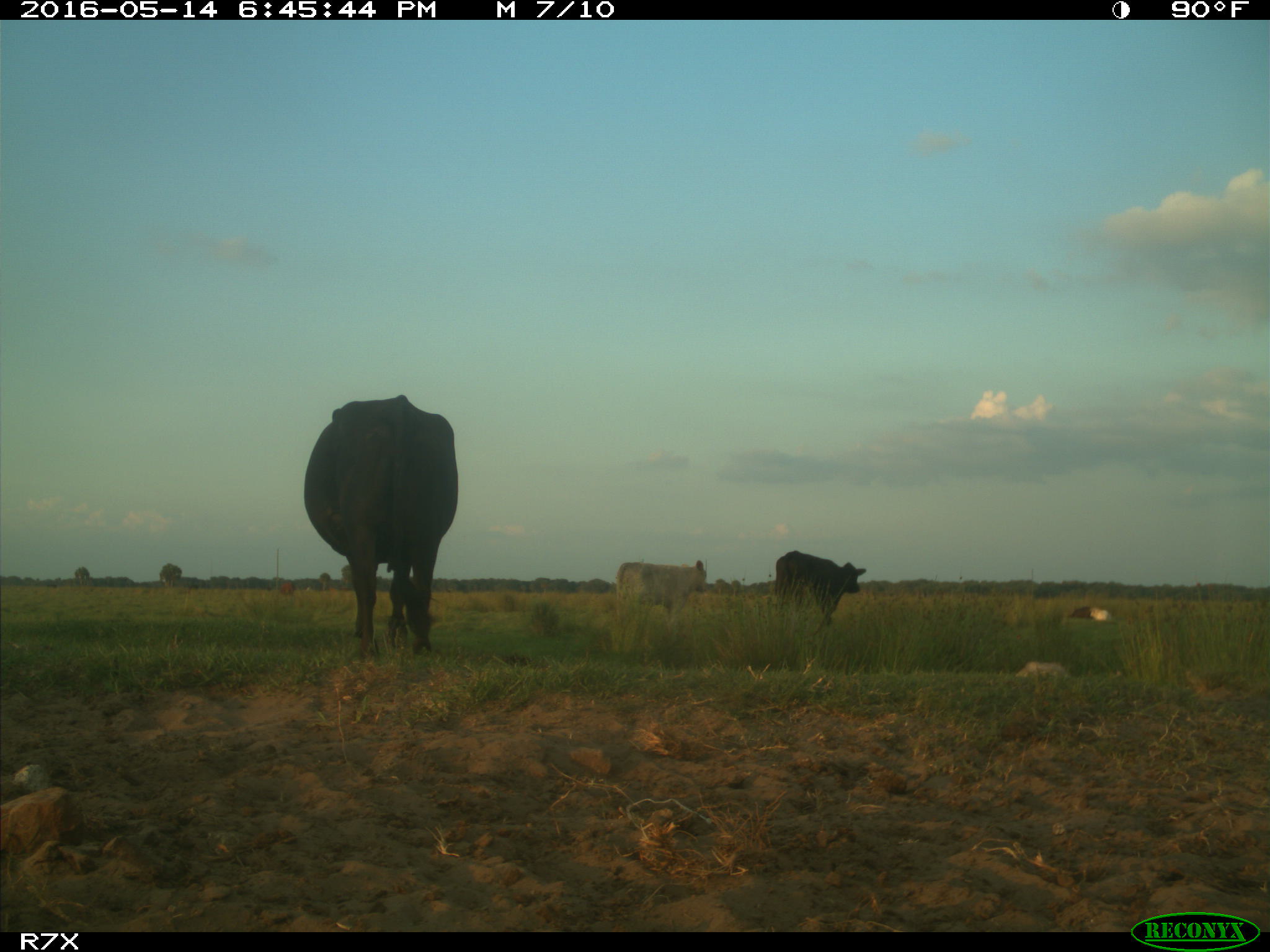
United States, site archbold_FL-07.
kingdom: Animalia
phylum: Chordata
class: Mammalia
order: Artiodactyla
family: Bovidae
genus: Bos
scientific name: Bos taurus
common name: domestic cow